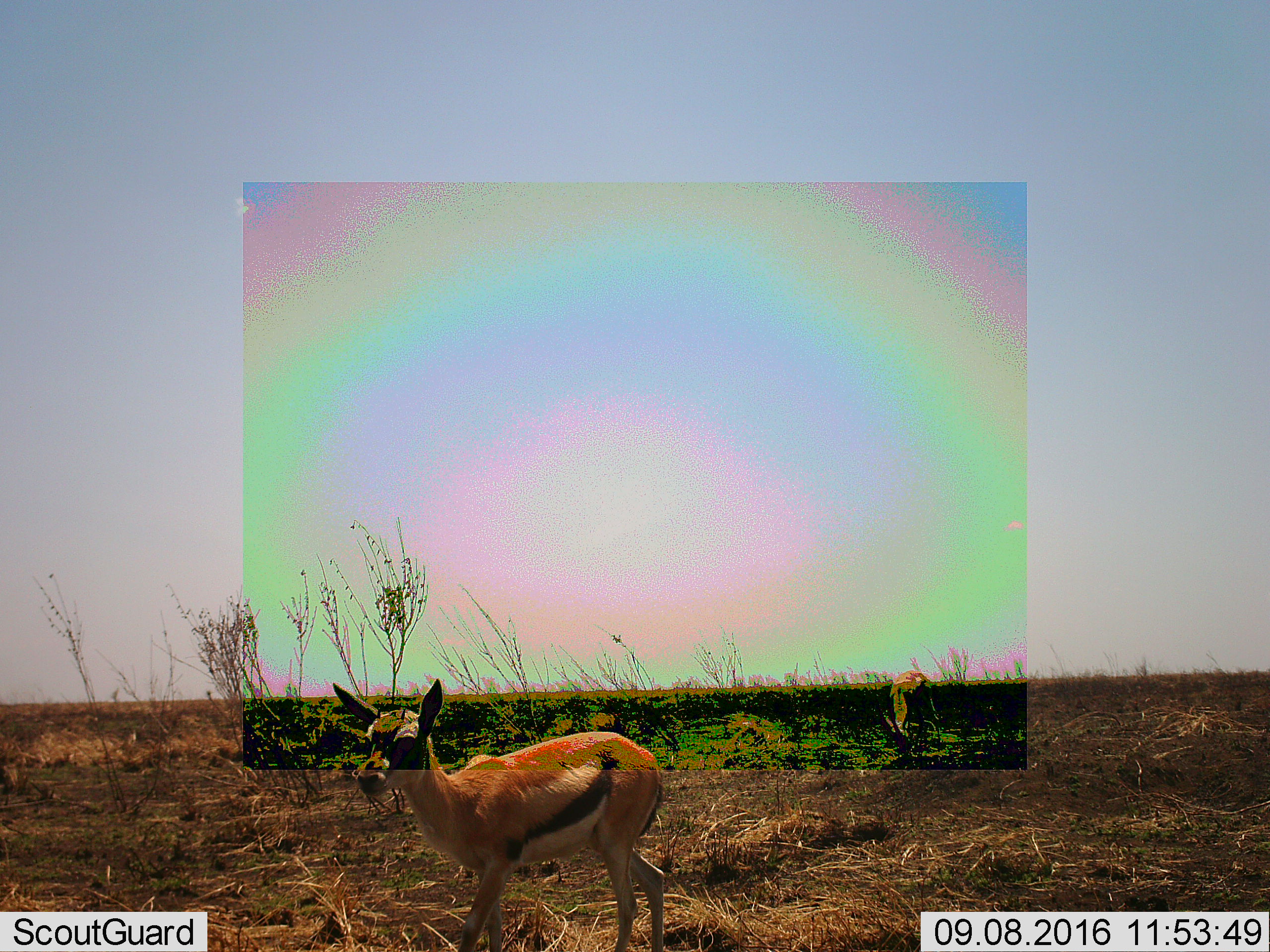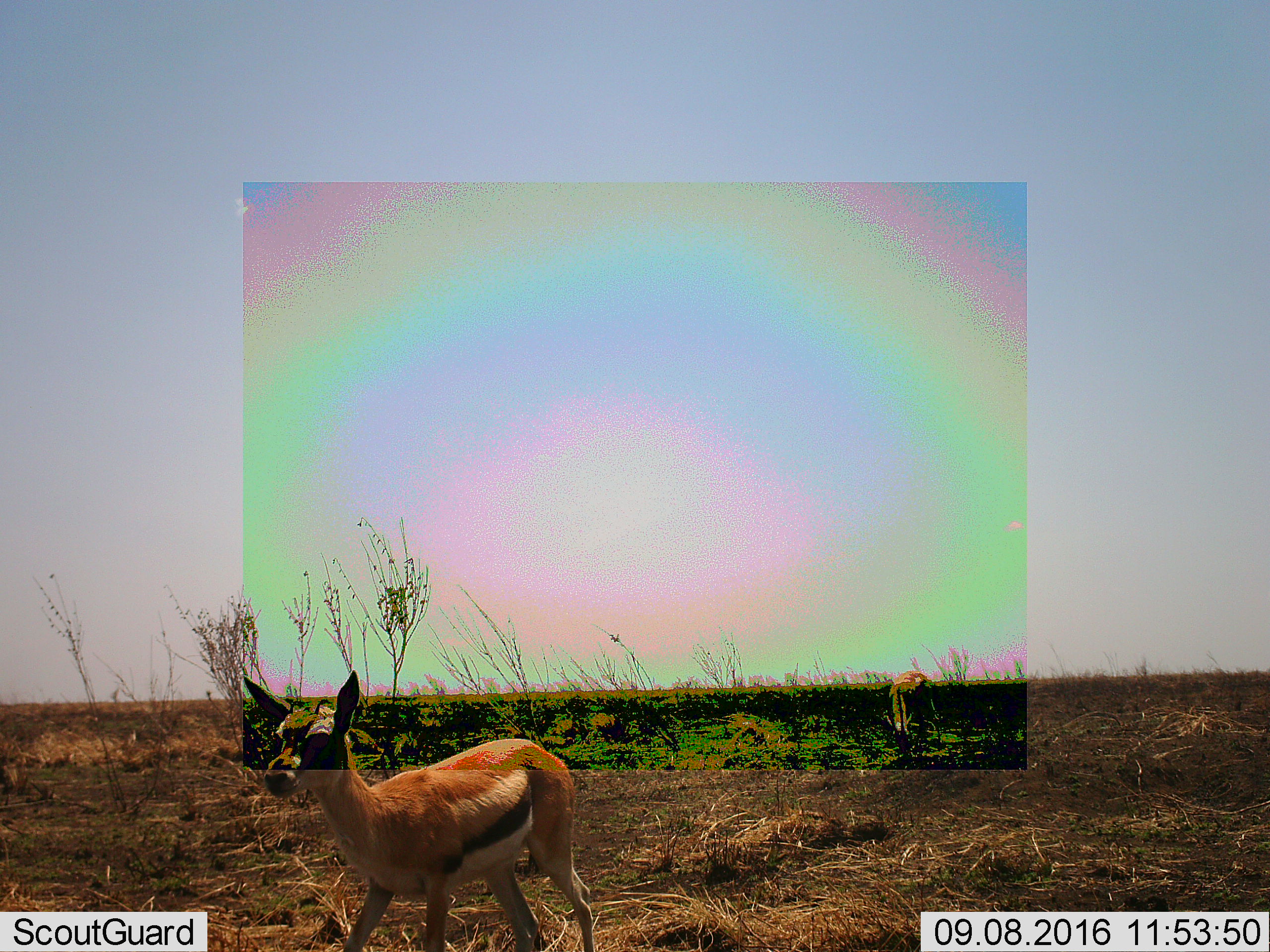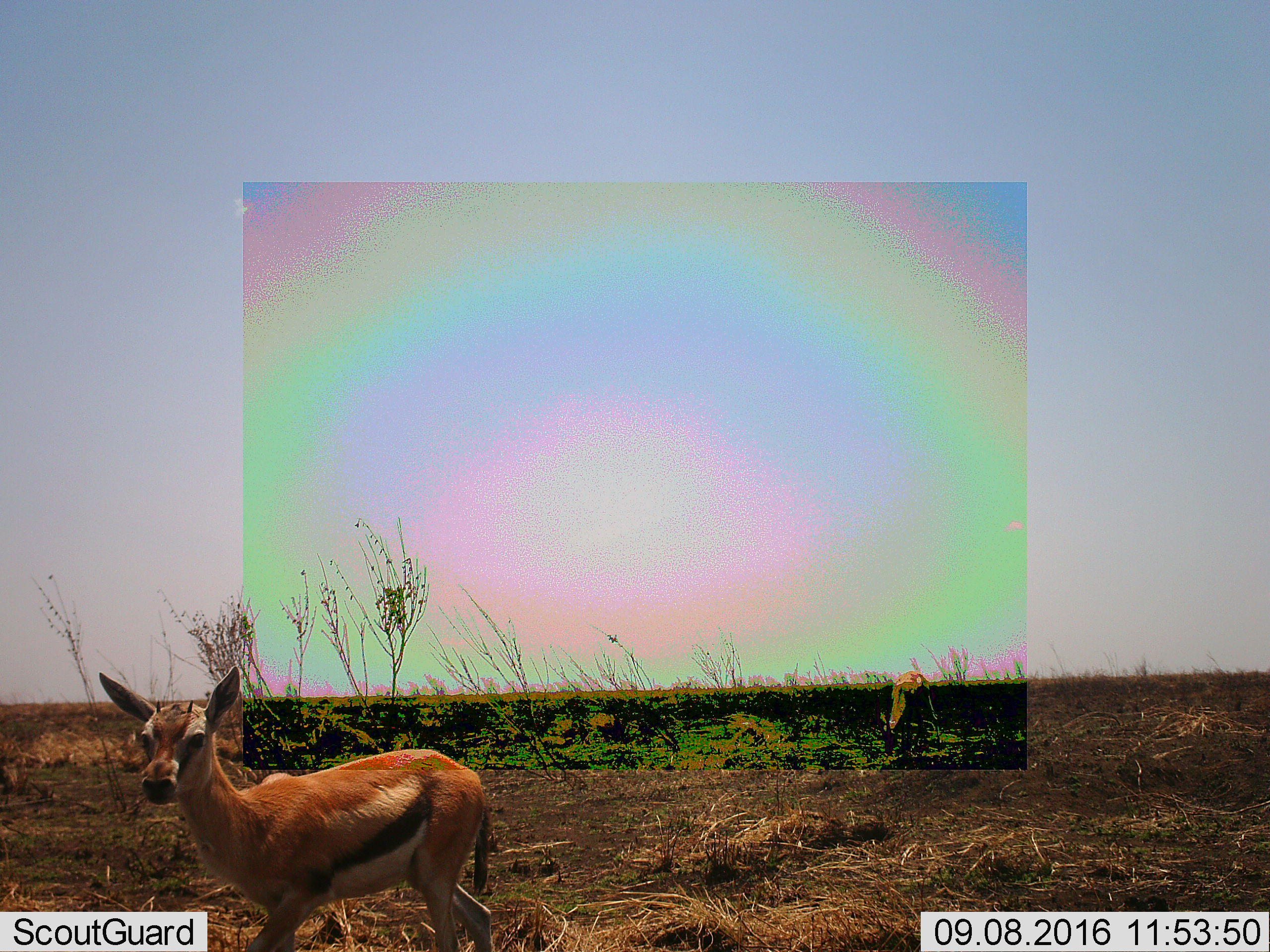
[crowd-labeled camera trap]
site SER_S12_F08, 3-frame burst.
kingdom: Animalia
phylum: Chordata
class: Mammalia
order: Artiodactyla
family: Bovidae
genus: Eudorcas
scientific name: Eudorcas thomsonii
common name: thomson's gazelle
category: gazellethomsons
Gazellethomsons (thomson's gazelle) (Eudorcas thomsonii), count 2. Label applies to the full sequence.